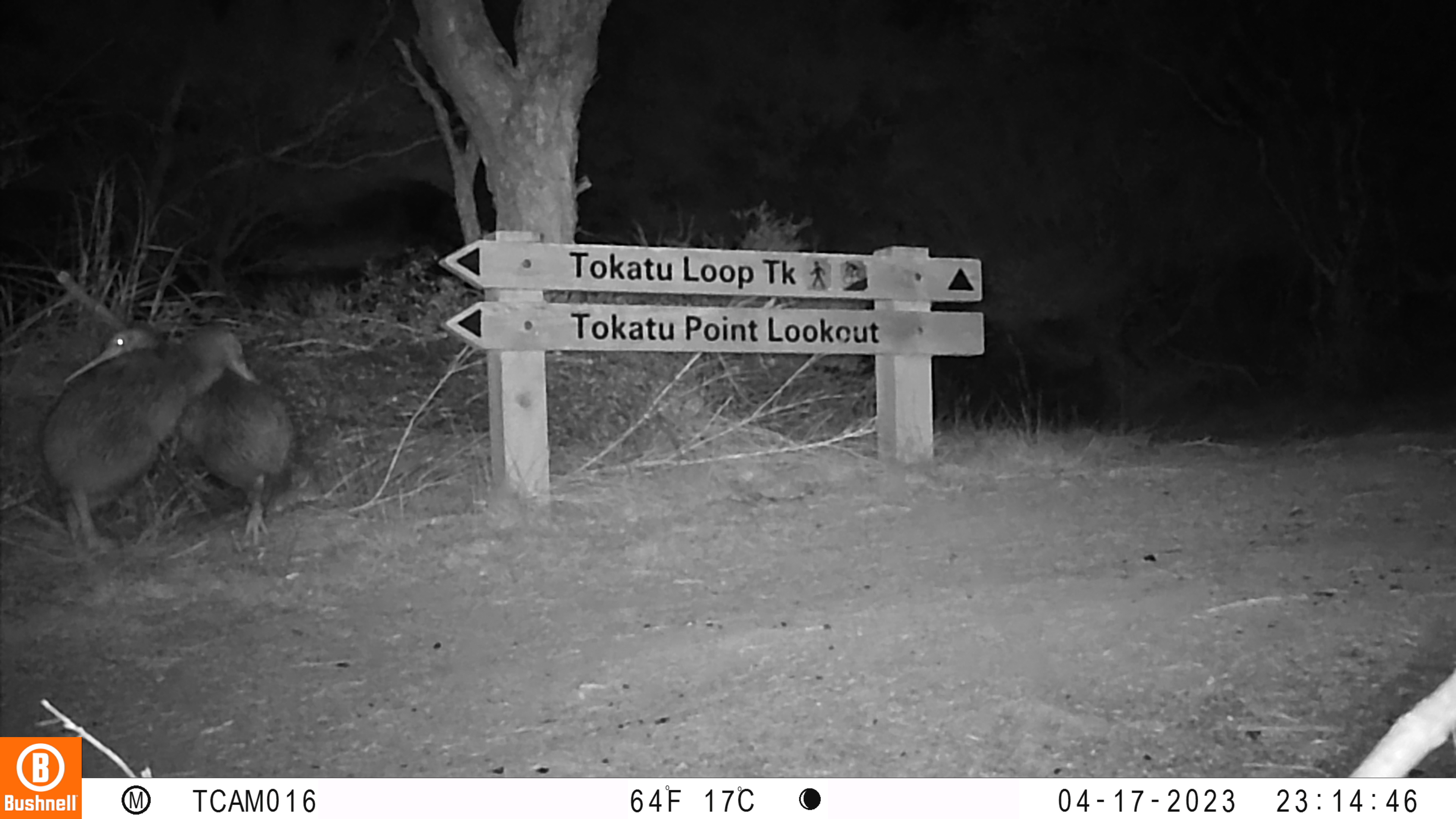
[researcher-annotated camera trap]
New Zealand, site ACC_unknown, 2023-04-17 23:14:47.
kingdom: Animalia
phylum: Chordata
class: Aves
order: Apterygiformes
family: Apterygidae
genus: Apteryx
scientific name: Apteryx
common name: kiwi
Kiwi (Apteryx).